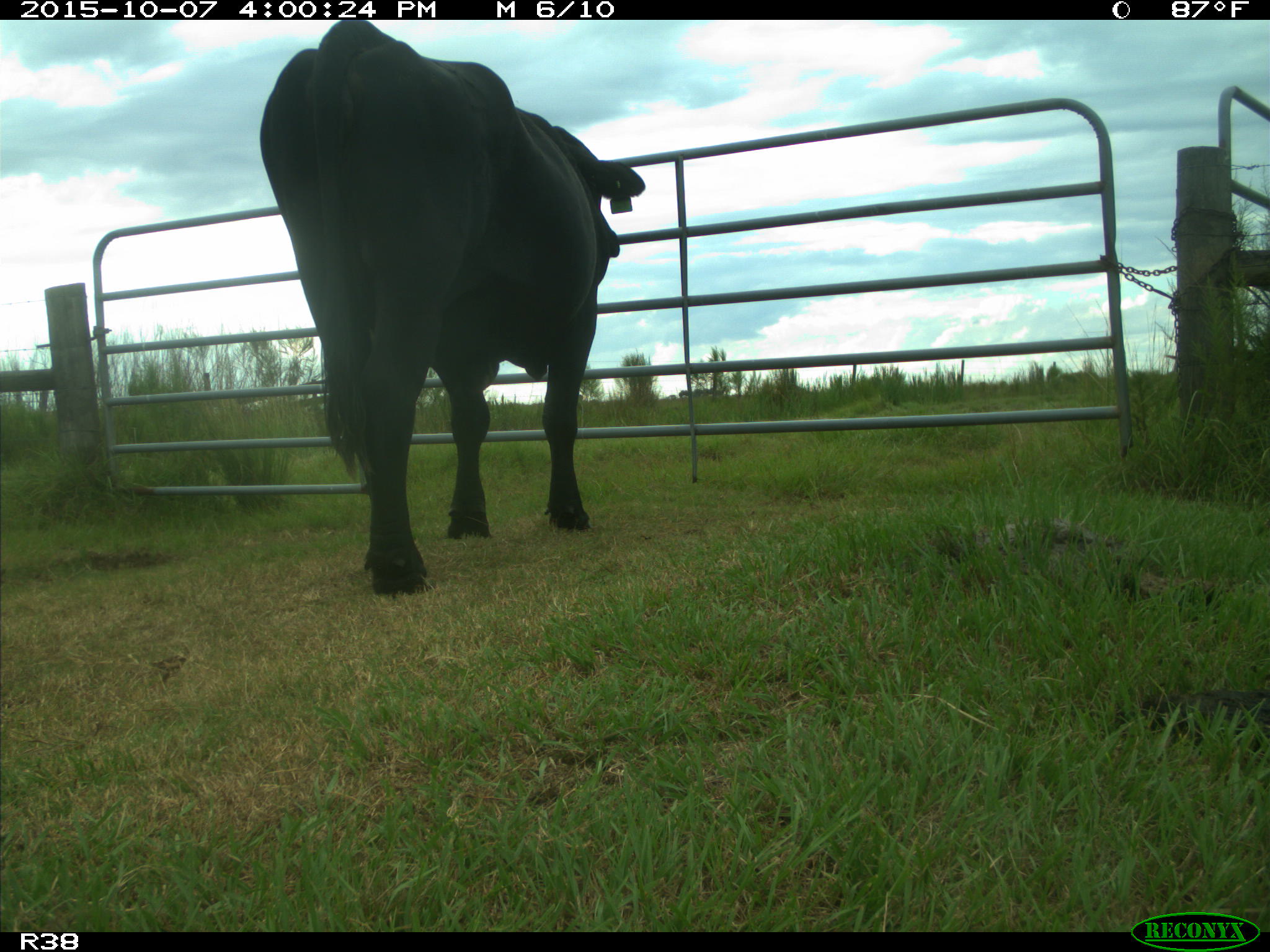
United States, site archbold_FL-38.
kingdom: Animalia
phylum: Chordata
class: Mammalia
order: Artiodactyla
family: Bovidae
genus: Bos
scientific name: Bos taurus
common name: domestic cow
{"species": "Bos taurus (domestic cow)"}